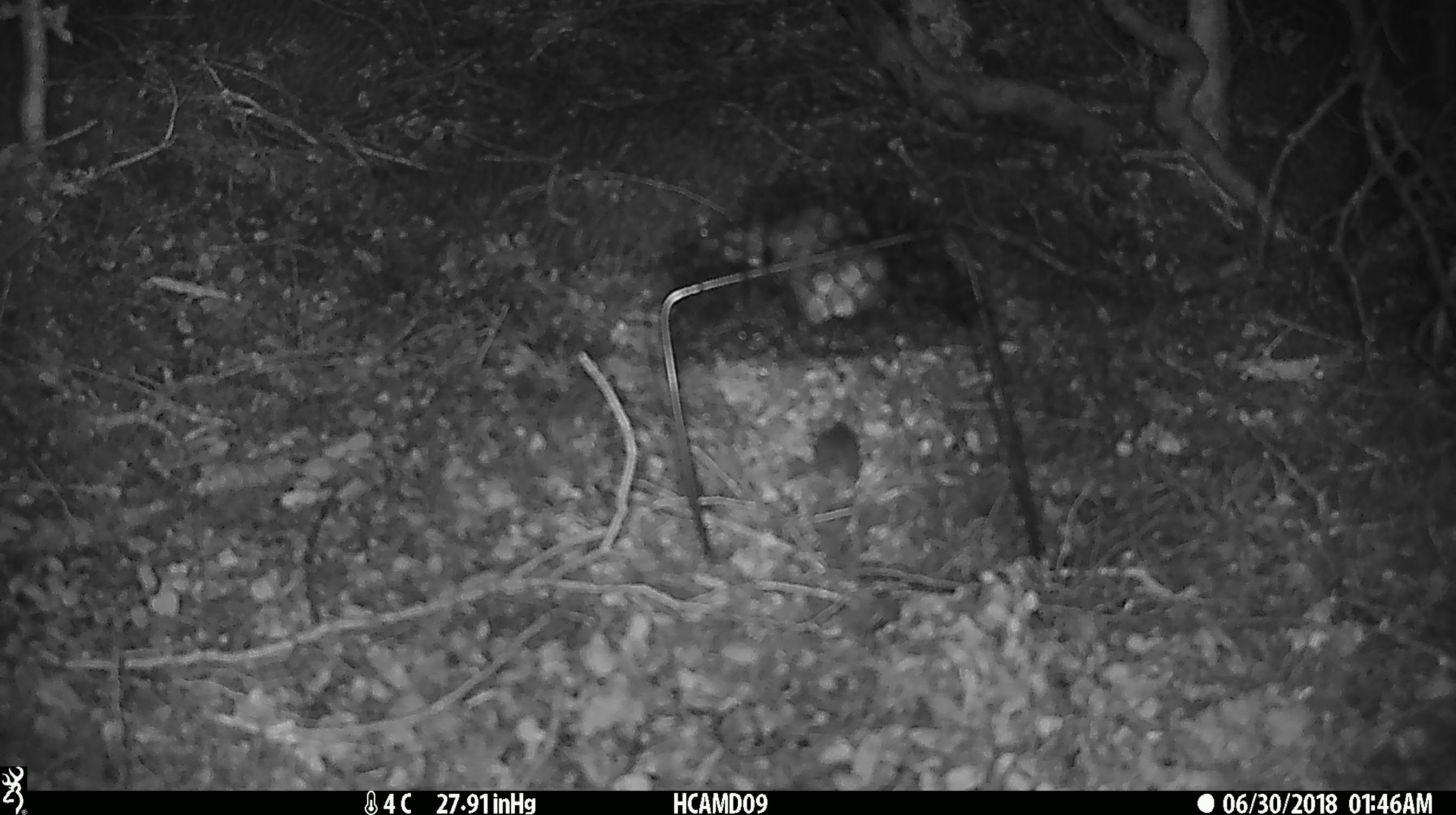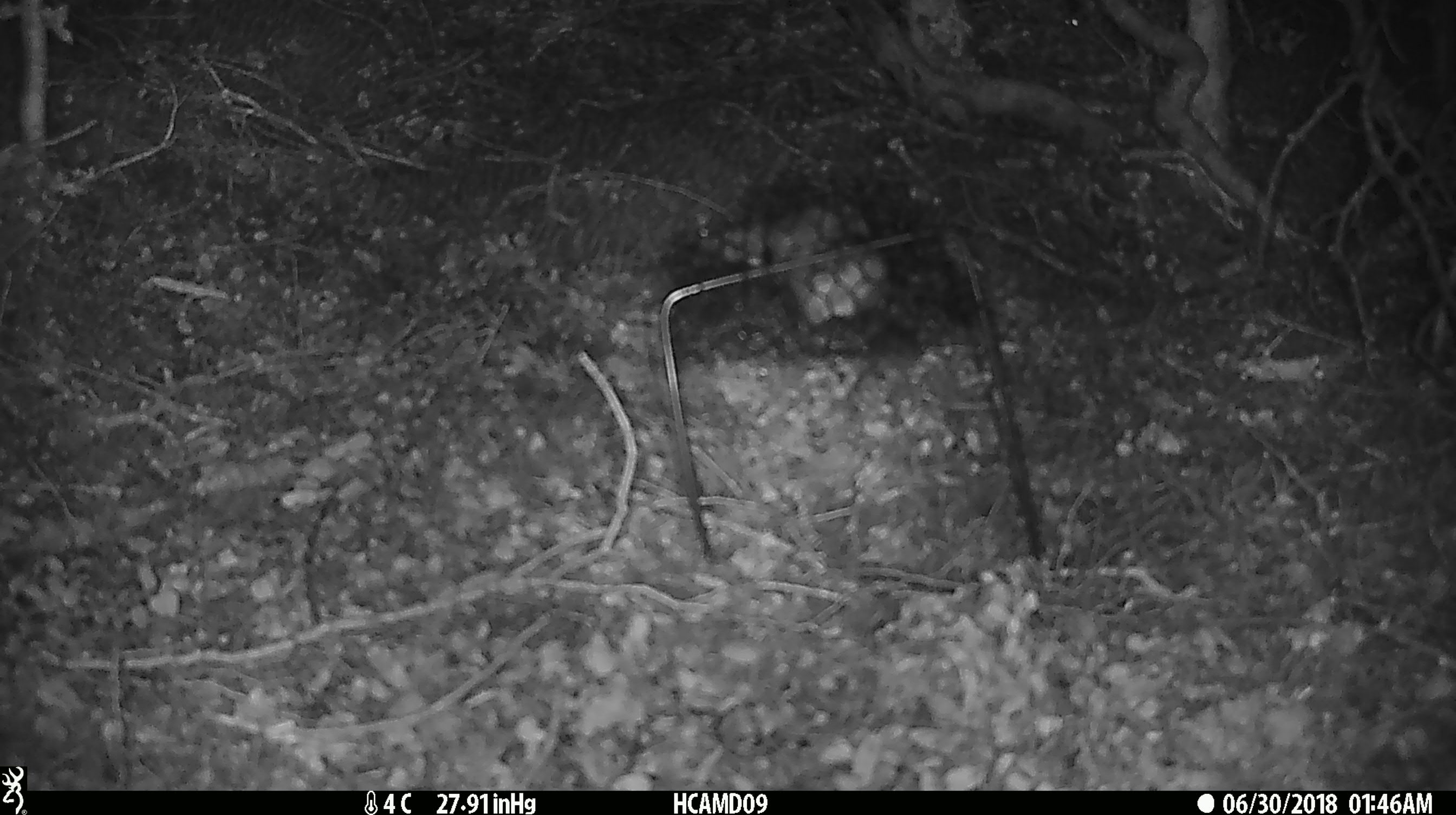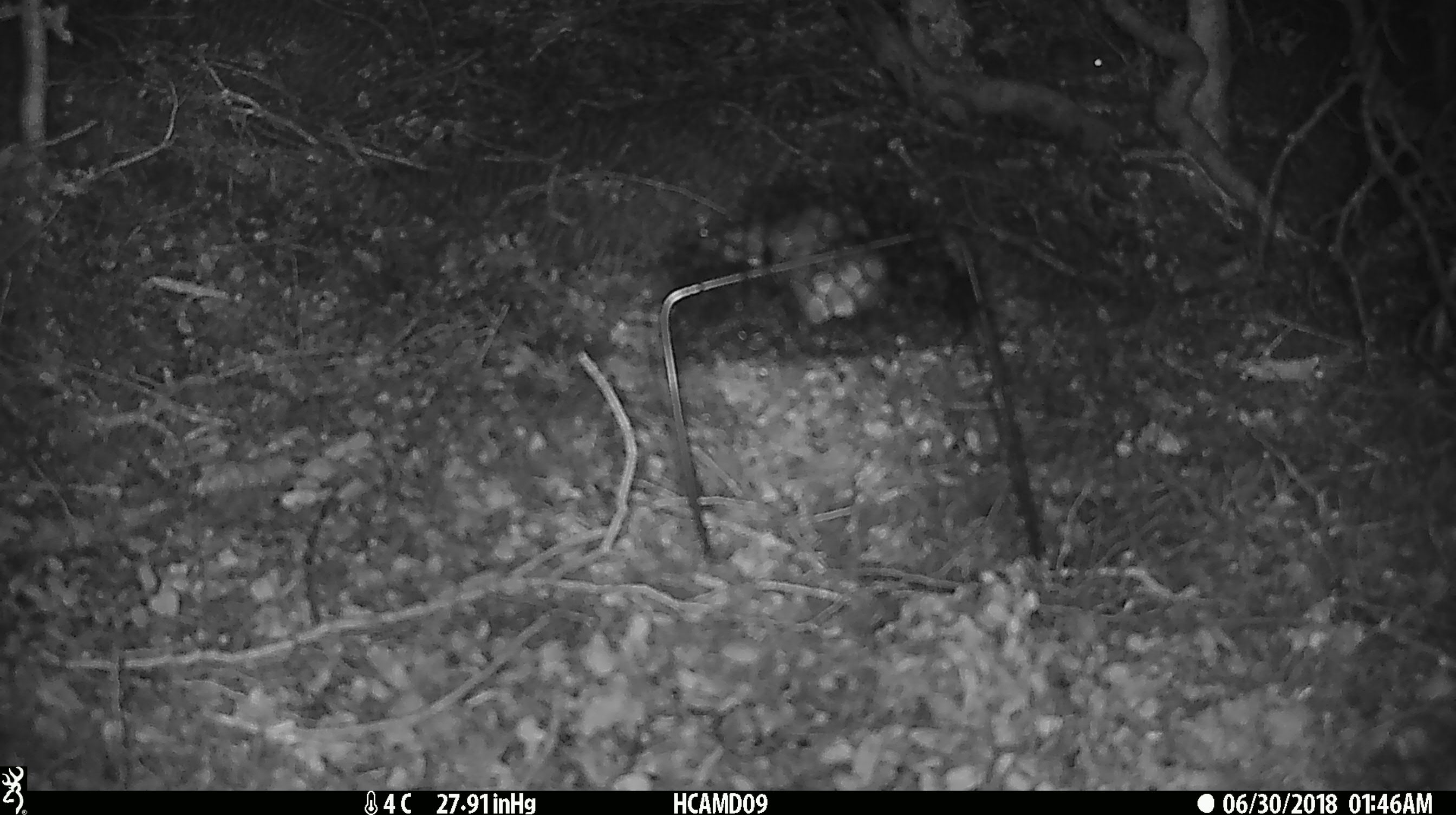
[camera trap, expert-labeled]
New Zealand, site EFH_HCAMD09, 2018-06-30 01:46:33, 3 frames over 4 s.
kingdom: Animalia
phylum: Chordata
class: Mammalia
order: Rodentia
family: Muridae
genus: Mus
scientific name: Mus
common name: mouse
Mouse (Mus).